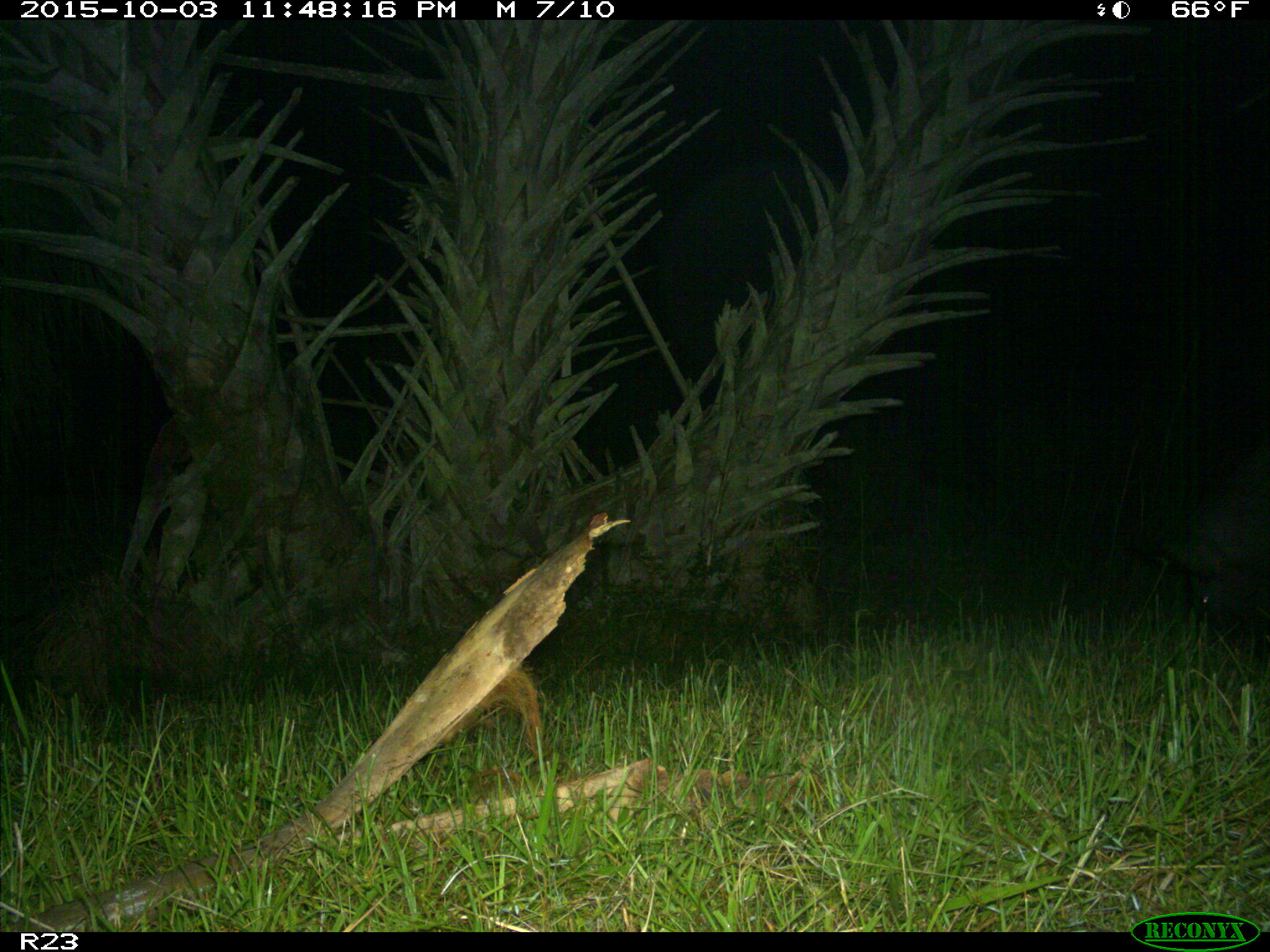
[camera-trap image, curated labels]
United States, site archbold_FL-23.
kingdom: Animalia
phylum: Chordata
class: Mammalia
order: Artiodactyla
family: Suidae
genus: Sus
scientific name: Sus scrofa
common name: wild boar